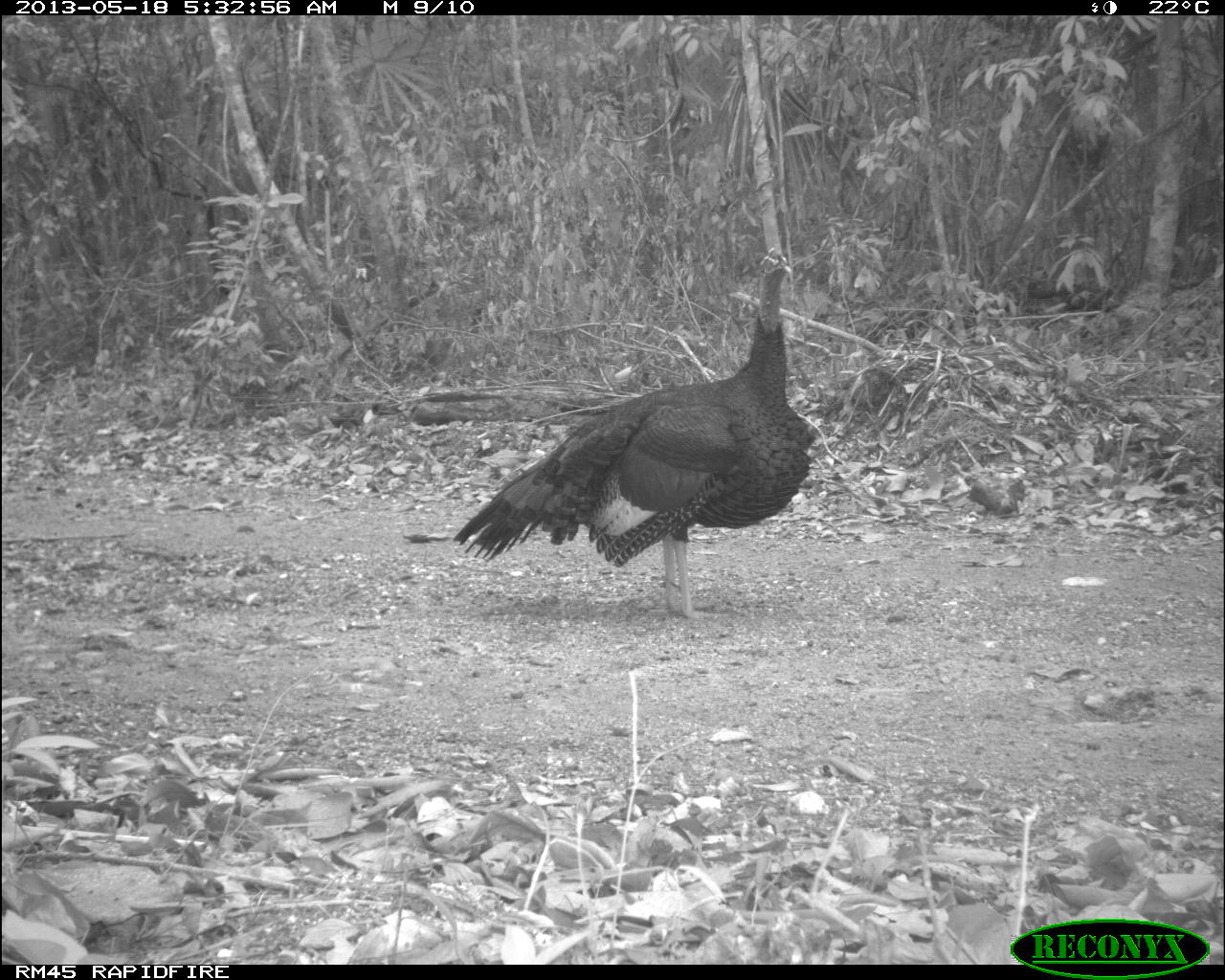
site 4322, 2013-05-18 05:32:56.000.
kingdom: Animalia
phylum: Chordata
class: Aves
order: Galliformes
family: Phasianidae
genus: Meleagris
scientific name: Meleagris ocellata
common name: ocellated turkey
Meleagris ocellata (ocellated turkey), count 1, sex male.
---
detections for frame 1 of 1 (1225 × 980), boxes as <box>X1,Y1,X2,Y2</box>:
meleagris ocellata: <box>453,247,817,621</box>